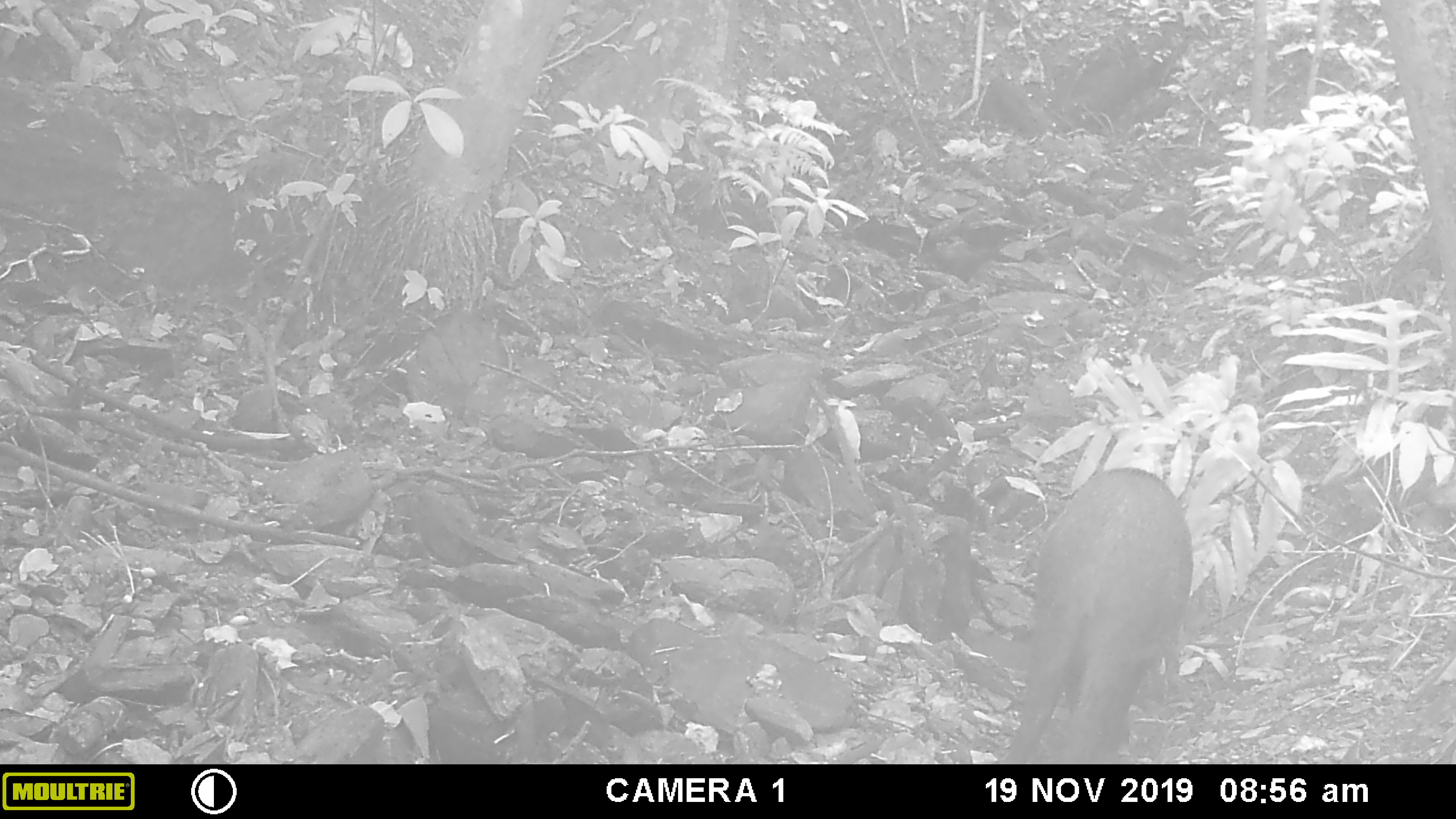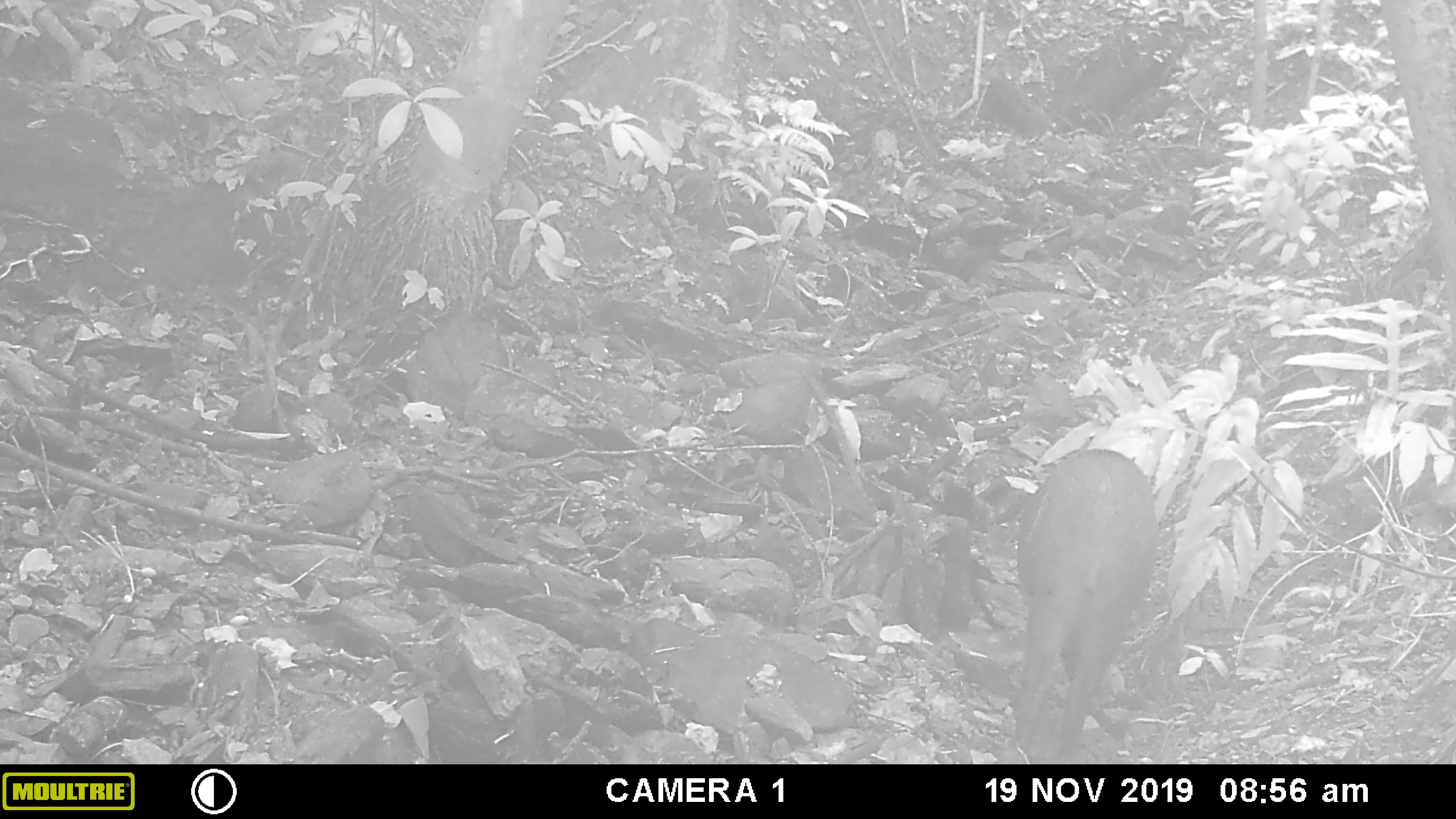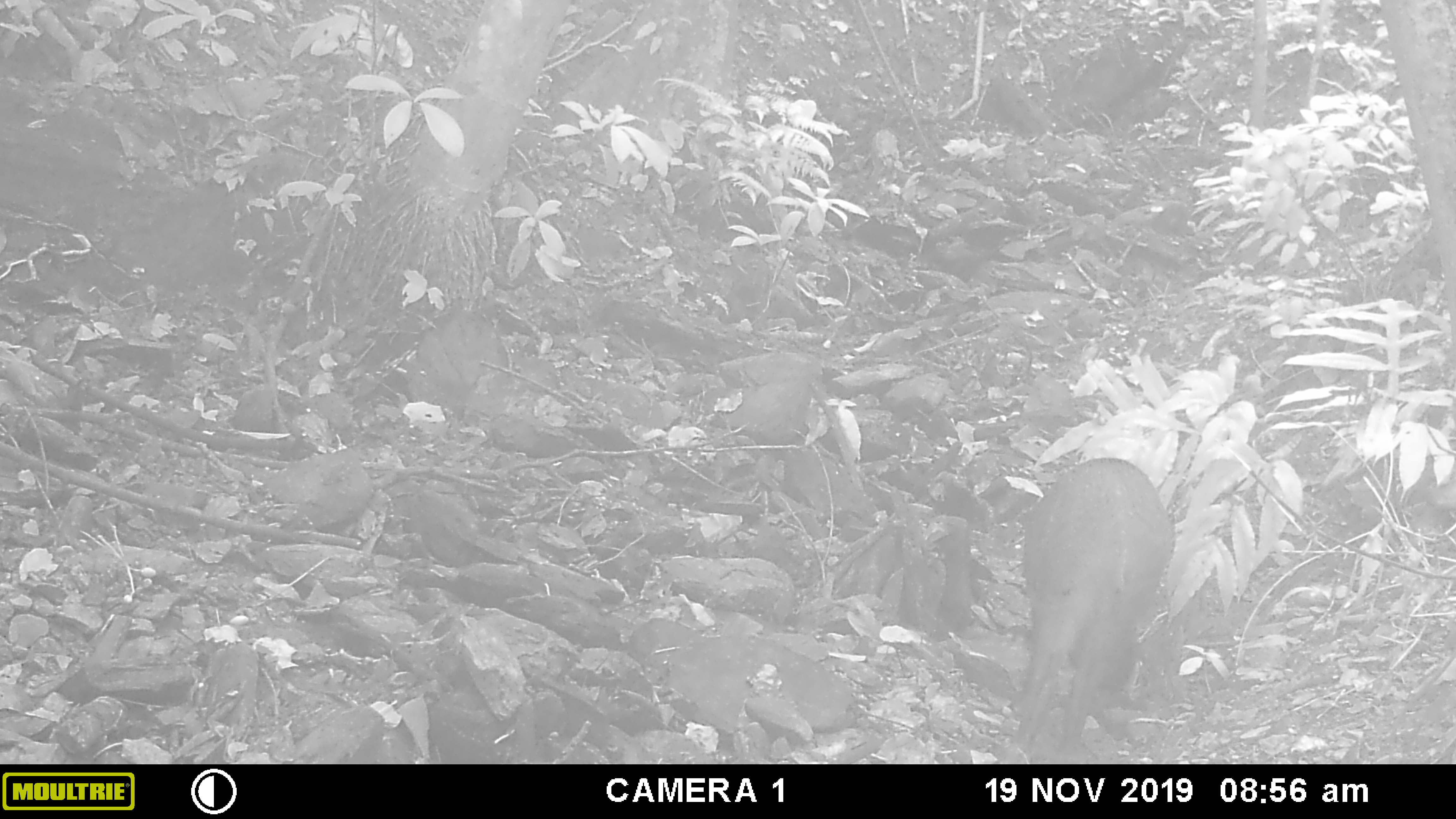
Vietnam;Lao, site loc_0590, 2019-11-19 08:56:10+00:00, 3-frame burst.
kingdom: Animalia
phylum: Chordata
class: Mammalia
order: Artiodactyla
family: Suidae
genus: Sus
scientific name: Sus scrofa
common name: eurasian wild pig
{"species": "eurasian wild pig (Sus scrofa)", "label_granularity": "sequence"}